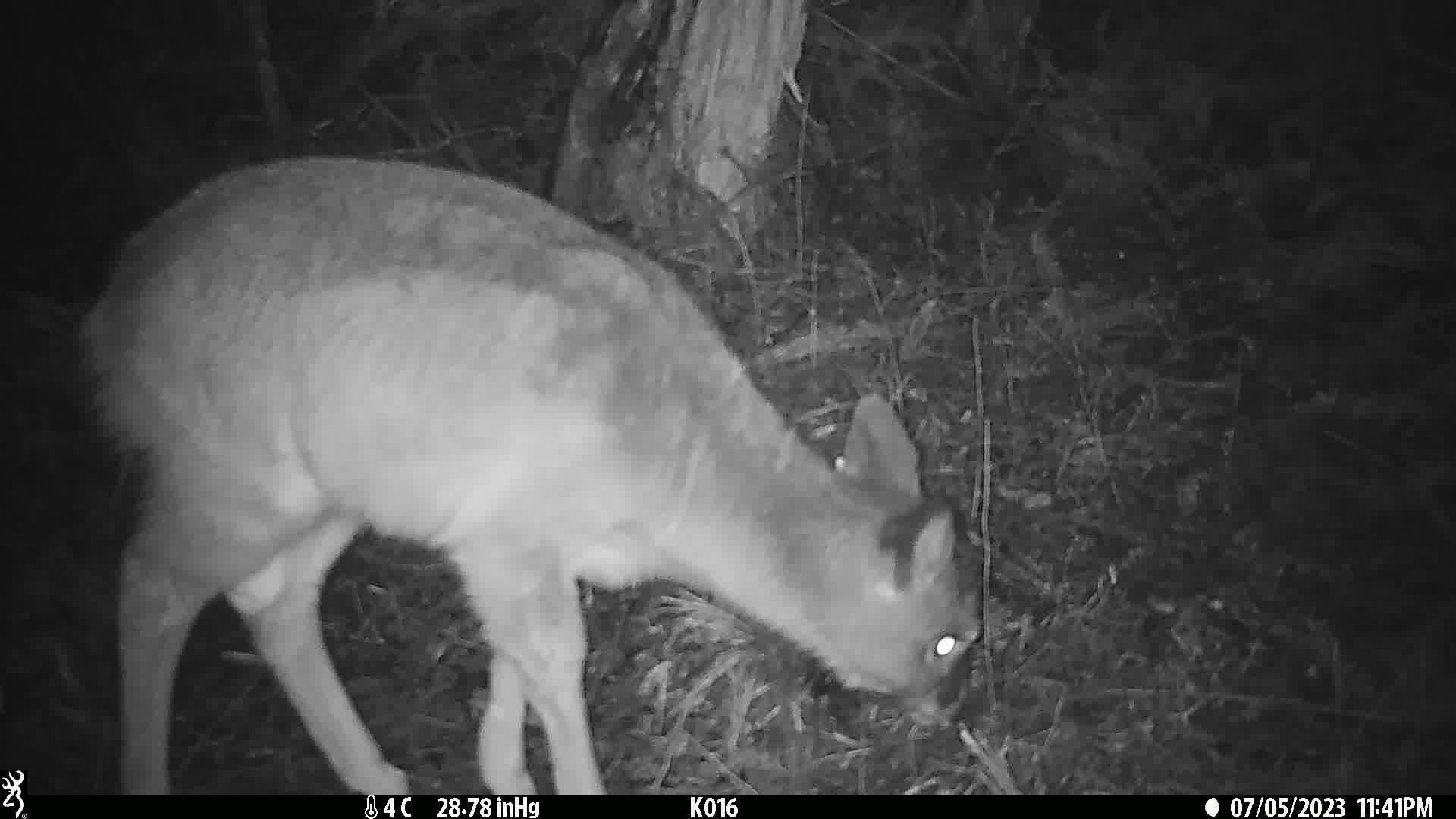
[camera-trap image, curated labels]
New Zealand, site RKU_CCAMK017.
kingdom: Animalia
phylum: Chordata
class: Mammalia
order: Artiodactyla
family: Cervidae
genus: Odocoileus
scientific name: Odocoileus virginianus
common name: white-tailed deer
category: white tailed deer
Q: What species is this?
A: White tailed deer (white-tailed deer) (Odocoileus virginianus).